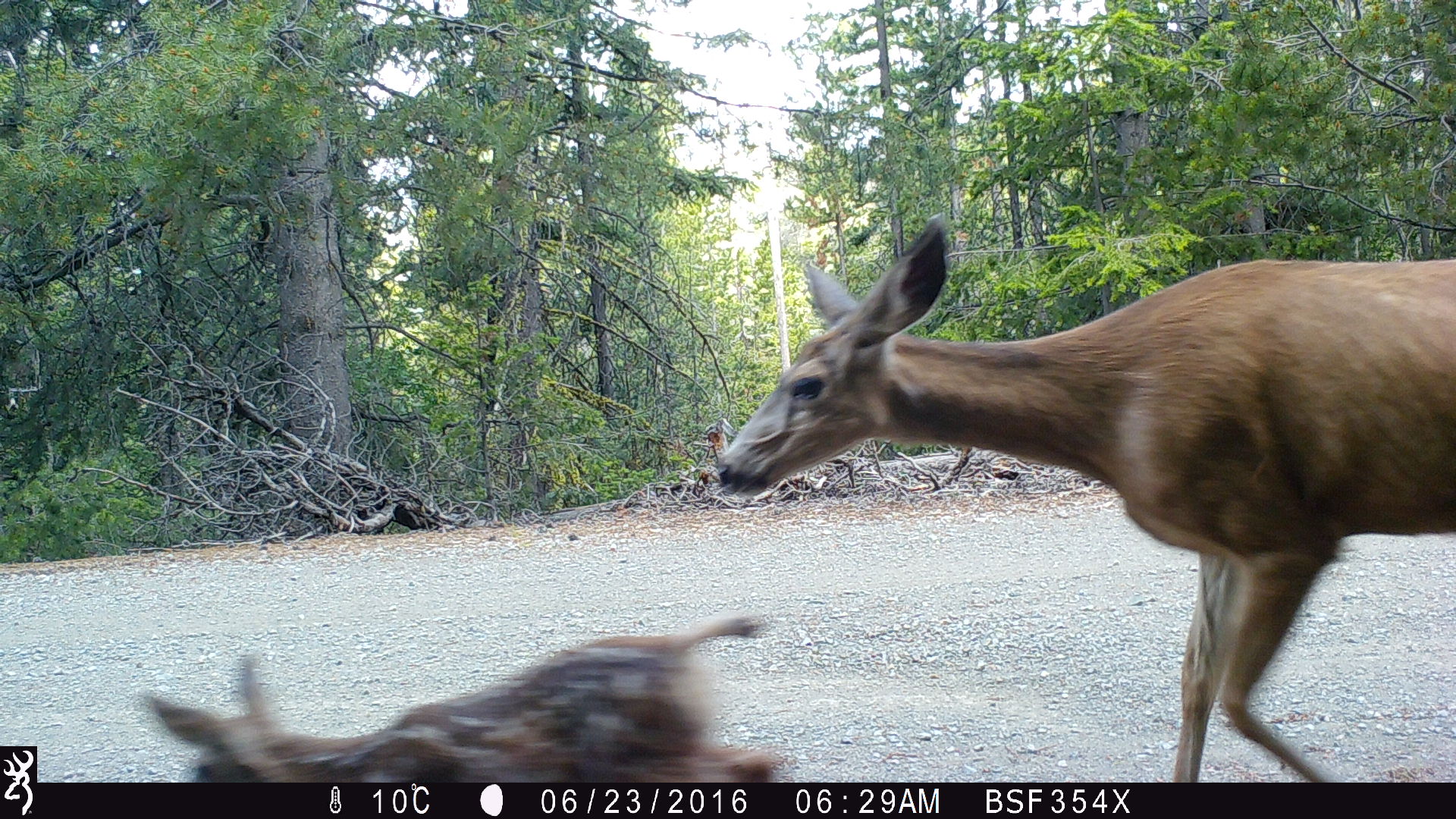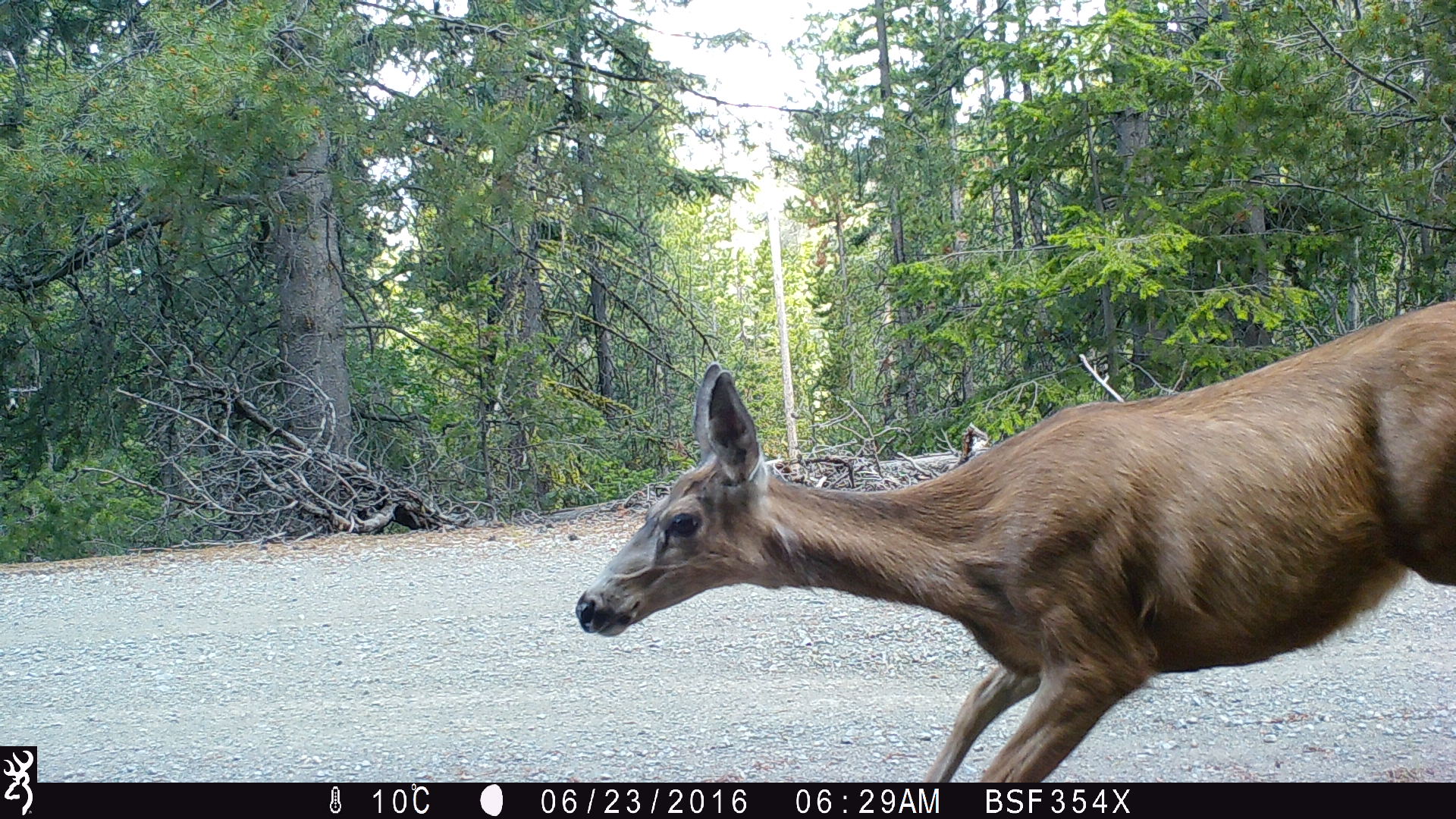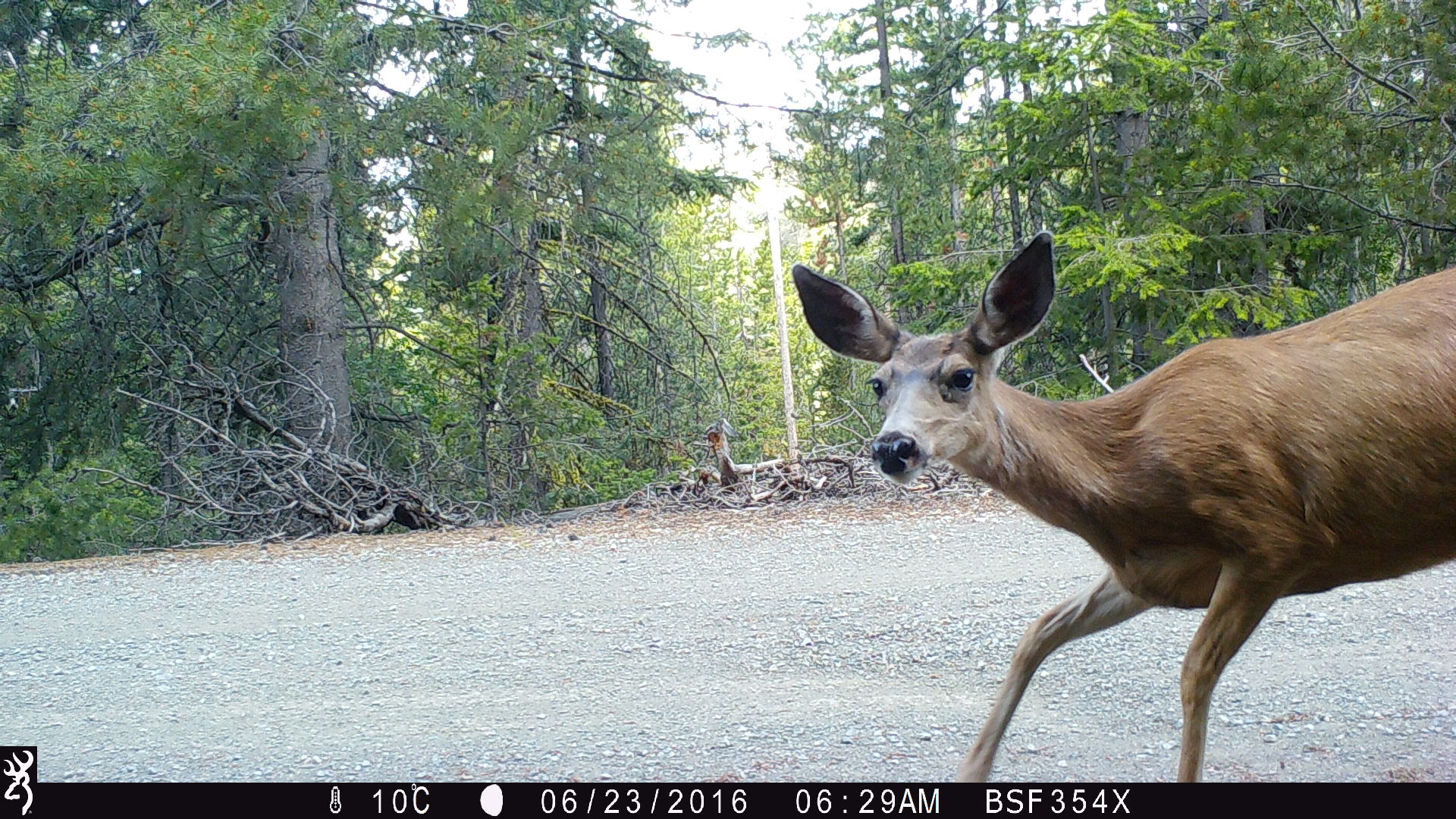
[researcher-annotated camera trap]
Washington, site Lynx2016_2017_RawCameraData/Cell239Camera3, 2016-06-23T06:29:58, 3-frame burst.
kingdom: Animalia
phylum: Chordata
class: Mammalia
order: Artiodactyla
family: Cervidae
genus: Odocoileus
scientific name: Odocoileus hemionus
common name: mule deer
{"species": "Odocoileus hemionus (mule deer)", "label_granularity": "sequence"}